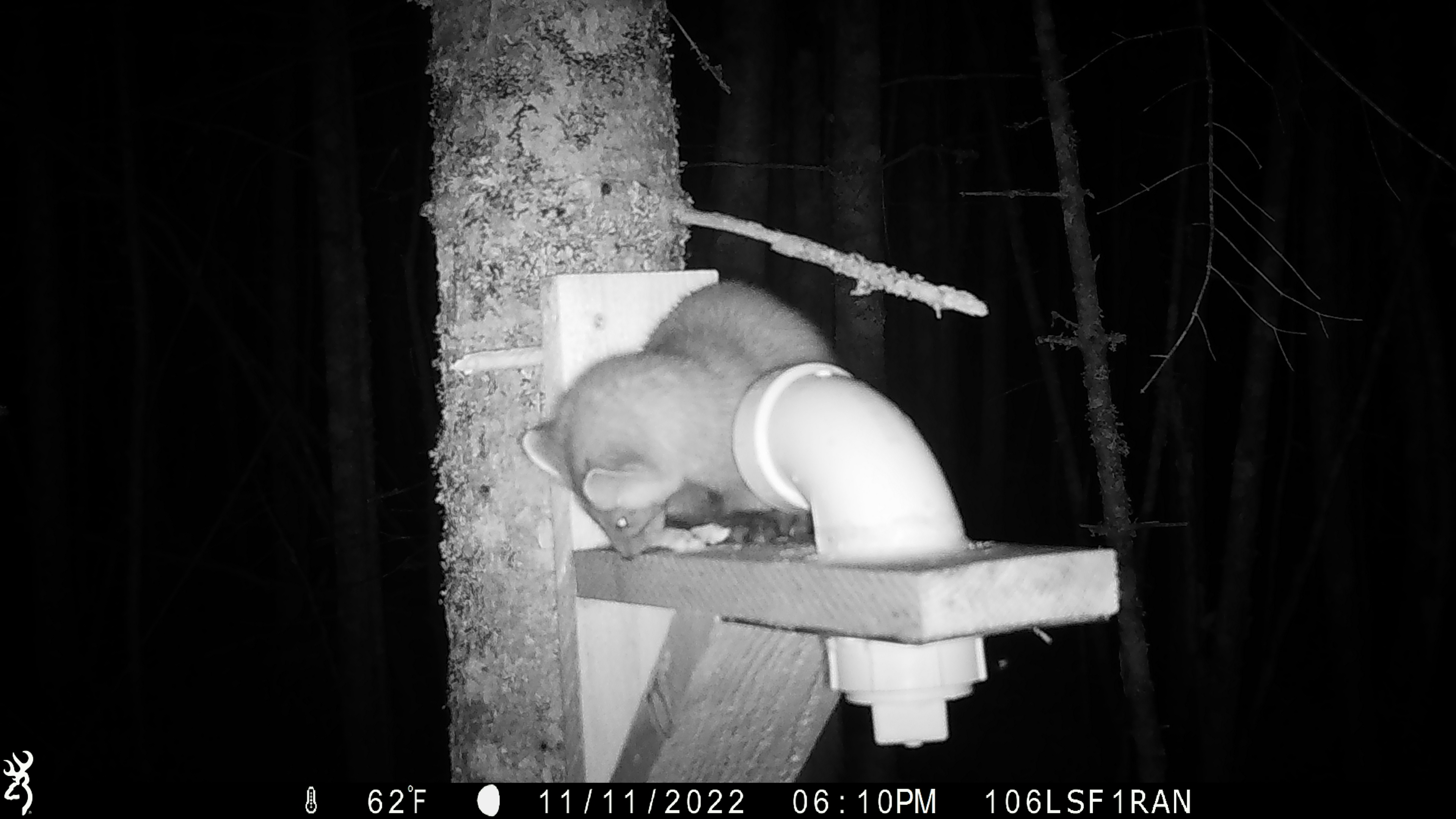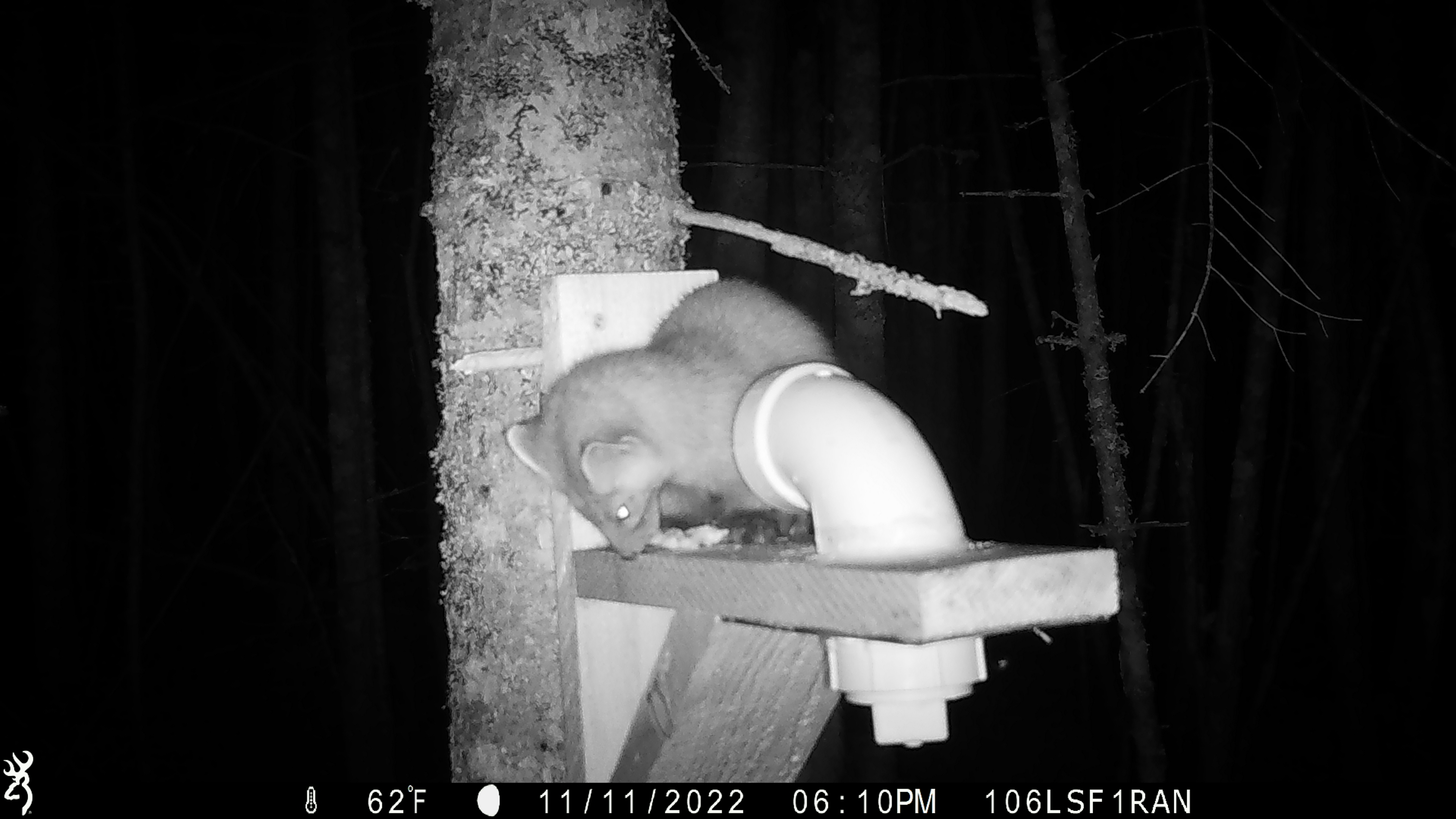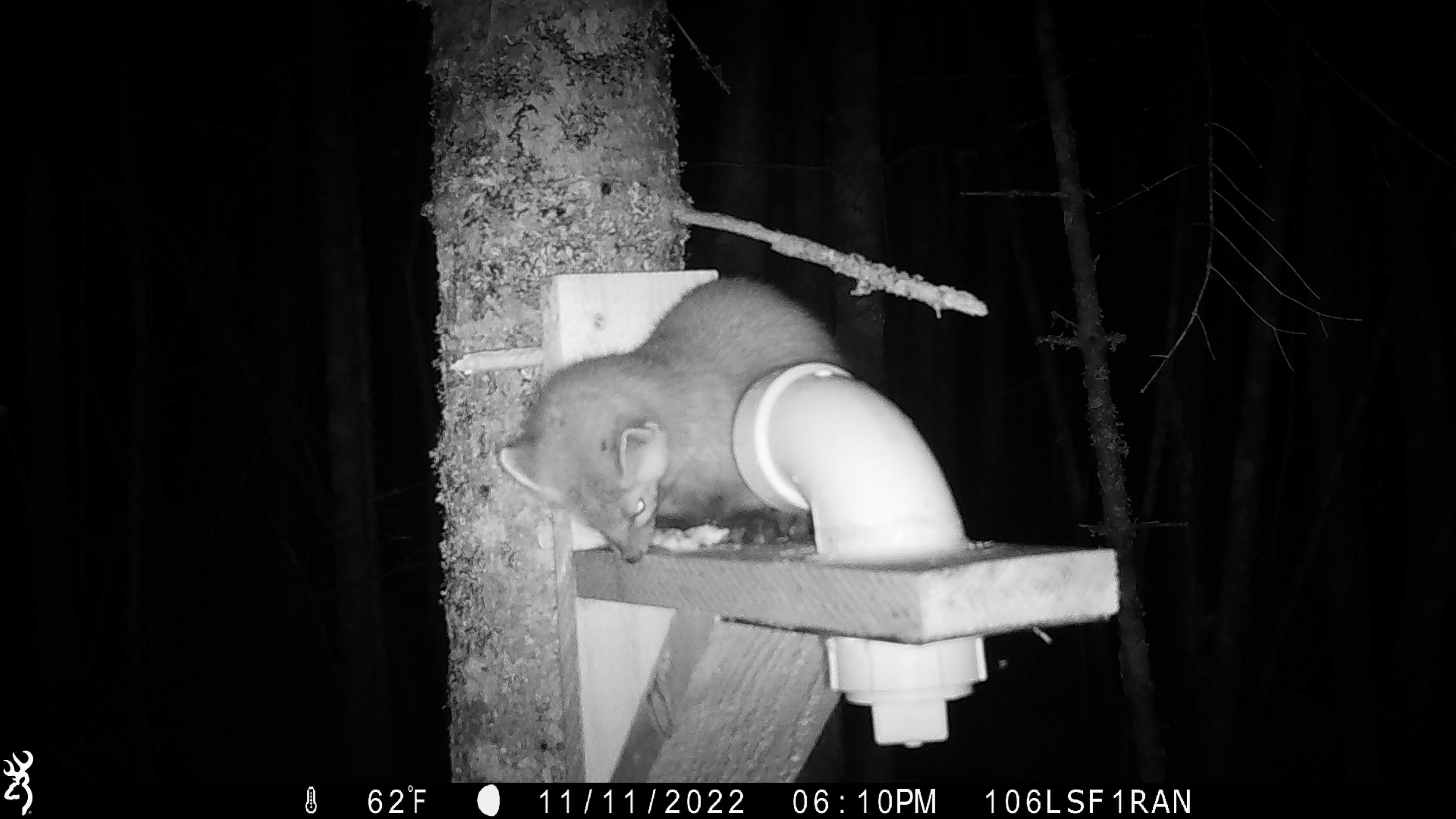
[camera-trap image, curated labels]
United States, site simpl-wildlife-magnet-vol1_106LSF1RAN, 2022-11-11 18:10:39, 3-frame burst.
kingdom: Animalia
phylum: Chordata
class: Mammalia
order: Carnivora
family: Mustelidae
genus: Martes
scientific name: Martes americana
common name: american marten